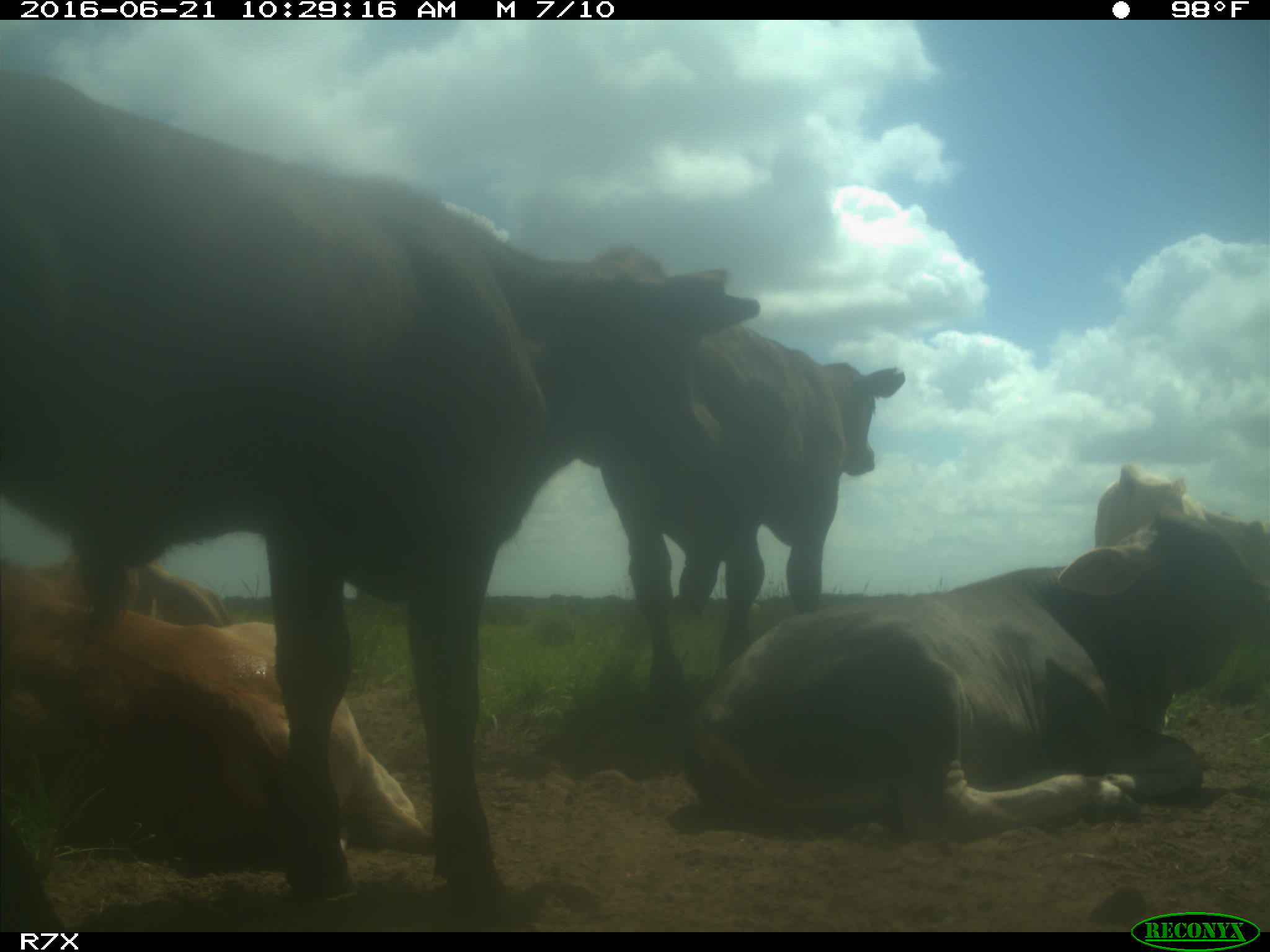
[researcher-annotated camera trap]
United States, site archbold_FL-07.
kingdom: Animalia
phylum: Chordata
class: Mammalia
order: Artiodactyla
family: Bovidae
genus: Bos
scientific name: Bos taurus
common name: domestic cow